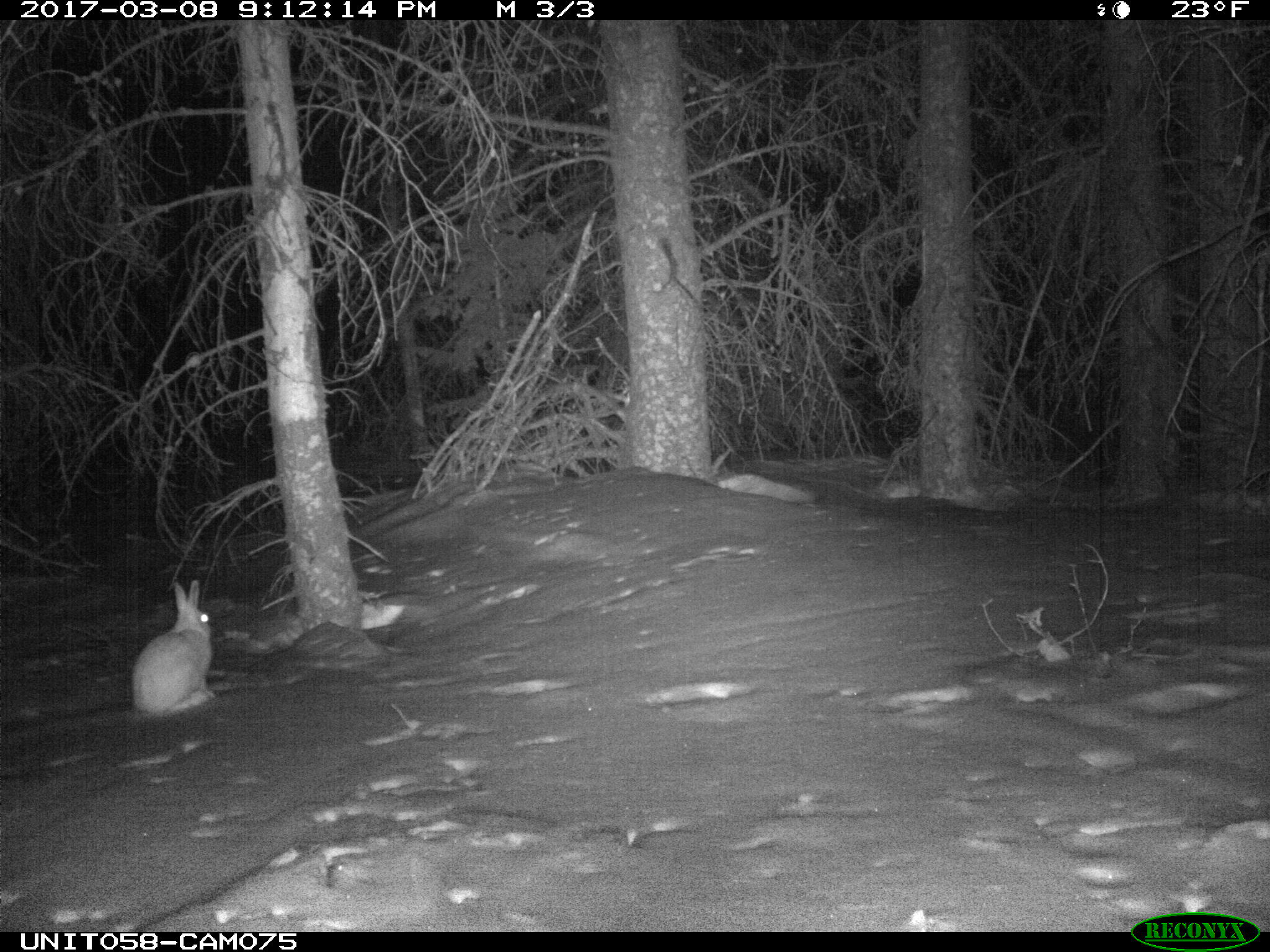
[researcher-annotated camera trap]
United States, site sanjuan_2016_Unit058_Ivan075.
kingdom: Animalia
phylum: Chordata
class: Mammalia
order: Lagomorpha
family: Leporidae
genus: Lepus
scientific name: Lepus americanus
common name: snowshoe hare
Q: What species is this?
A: Lepus americanus (snowshoe hare).